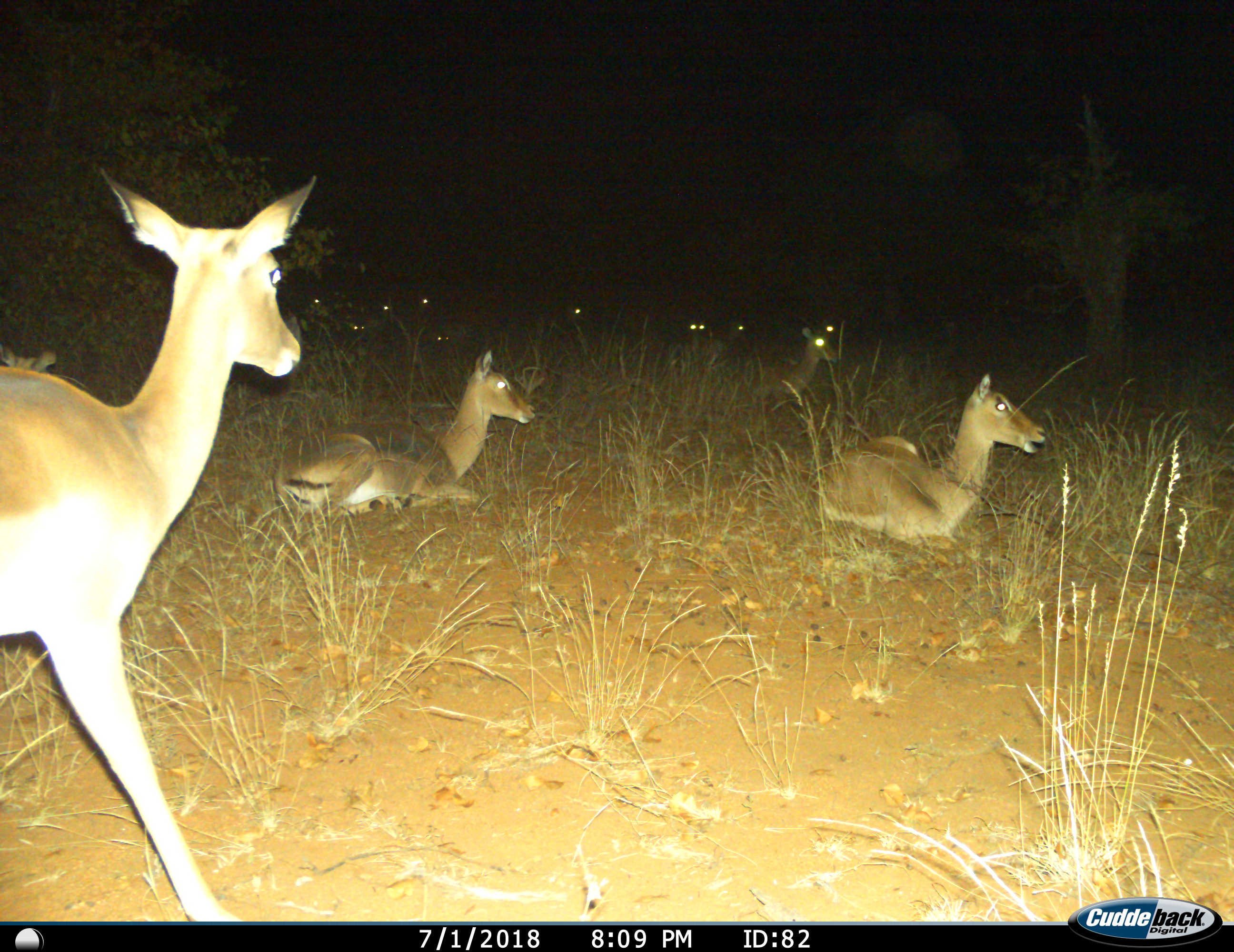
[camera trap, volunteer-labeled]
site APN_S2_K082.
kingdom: Animalia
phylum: Chordata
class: Mammalia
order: Artiodactyla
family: Bovidae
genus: Aepyceros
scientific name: Aepyceros melampus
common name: impala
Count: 11-50.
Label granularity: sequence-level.